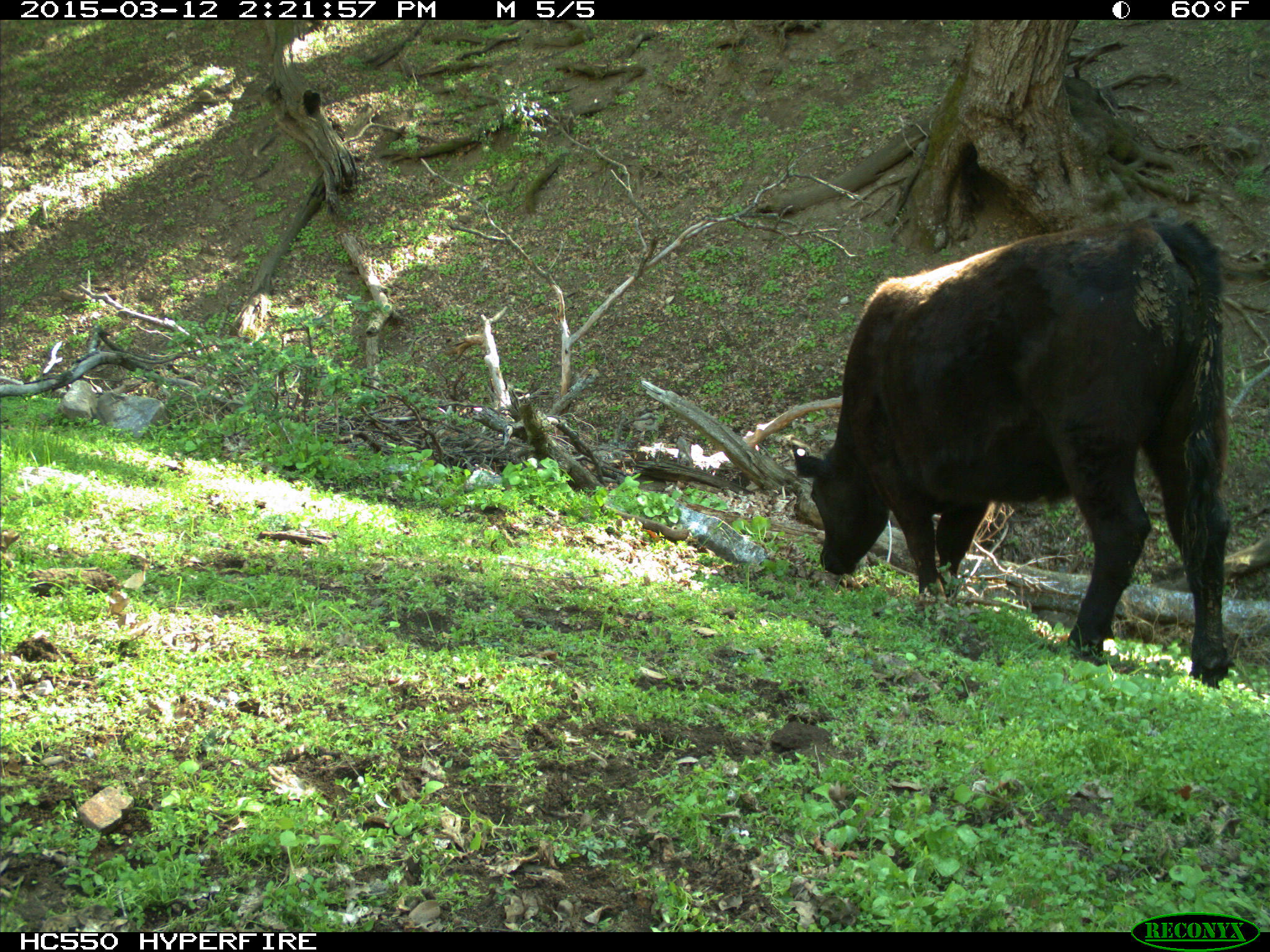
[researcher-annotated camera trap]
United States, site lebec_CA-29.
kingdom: Animalia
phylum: Chordata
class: Mammalia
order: Artiodactyla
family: Bovidae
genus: Bos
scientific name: Bos taurus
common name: domestic cow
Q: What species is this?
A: Bos taurus (domestic cow).